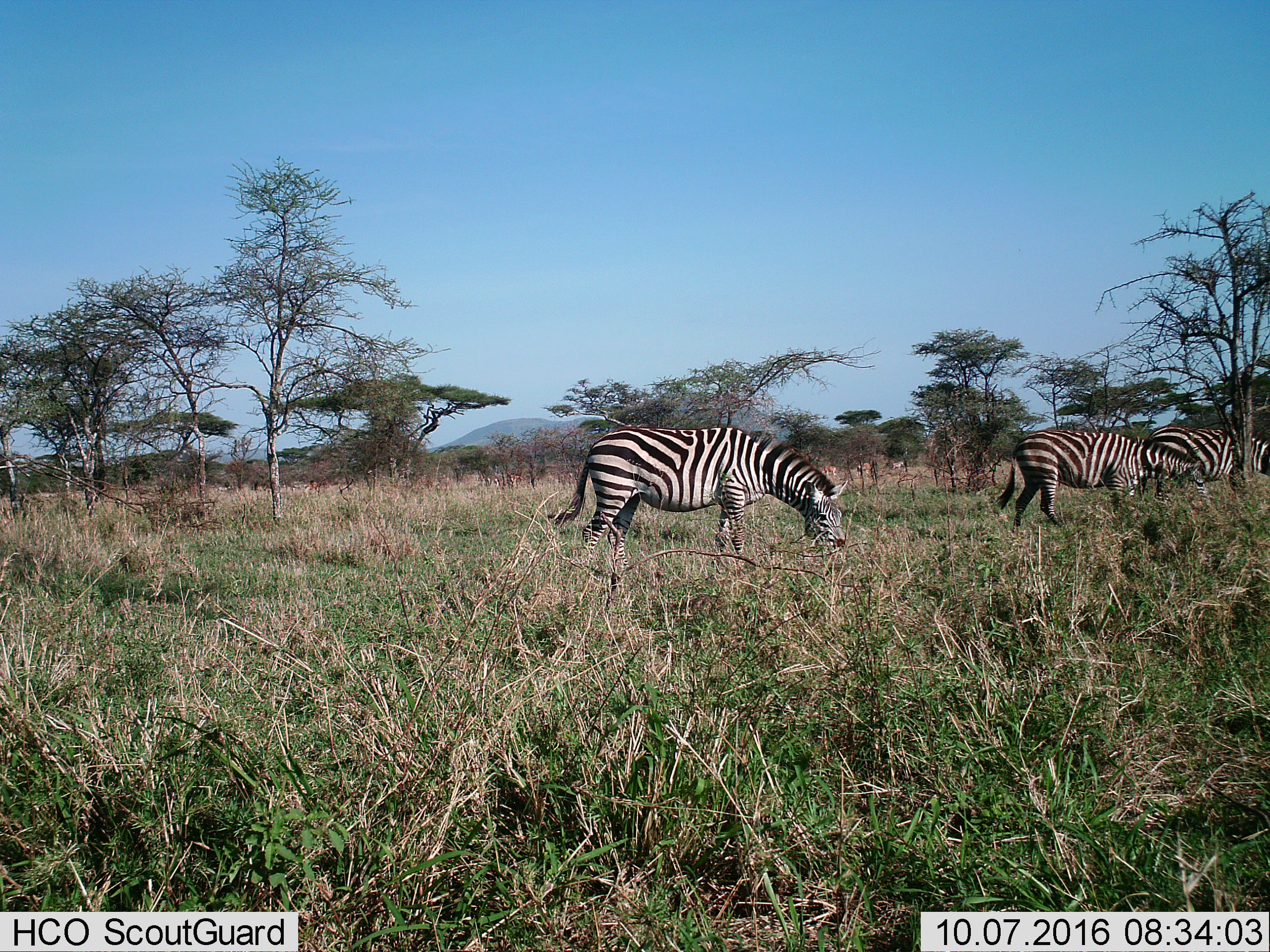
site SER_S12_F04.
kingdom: Animalia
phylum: Chordata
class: Mammalia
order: Perissodactyla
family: Equidae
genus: Equus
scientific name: Equus quagga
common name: plains zebra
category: zebraplains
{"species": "zebraplains (plains zebra) (Equus quagga)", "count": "3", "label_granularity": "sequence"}